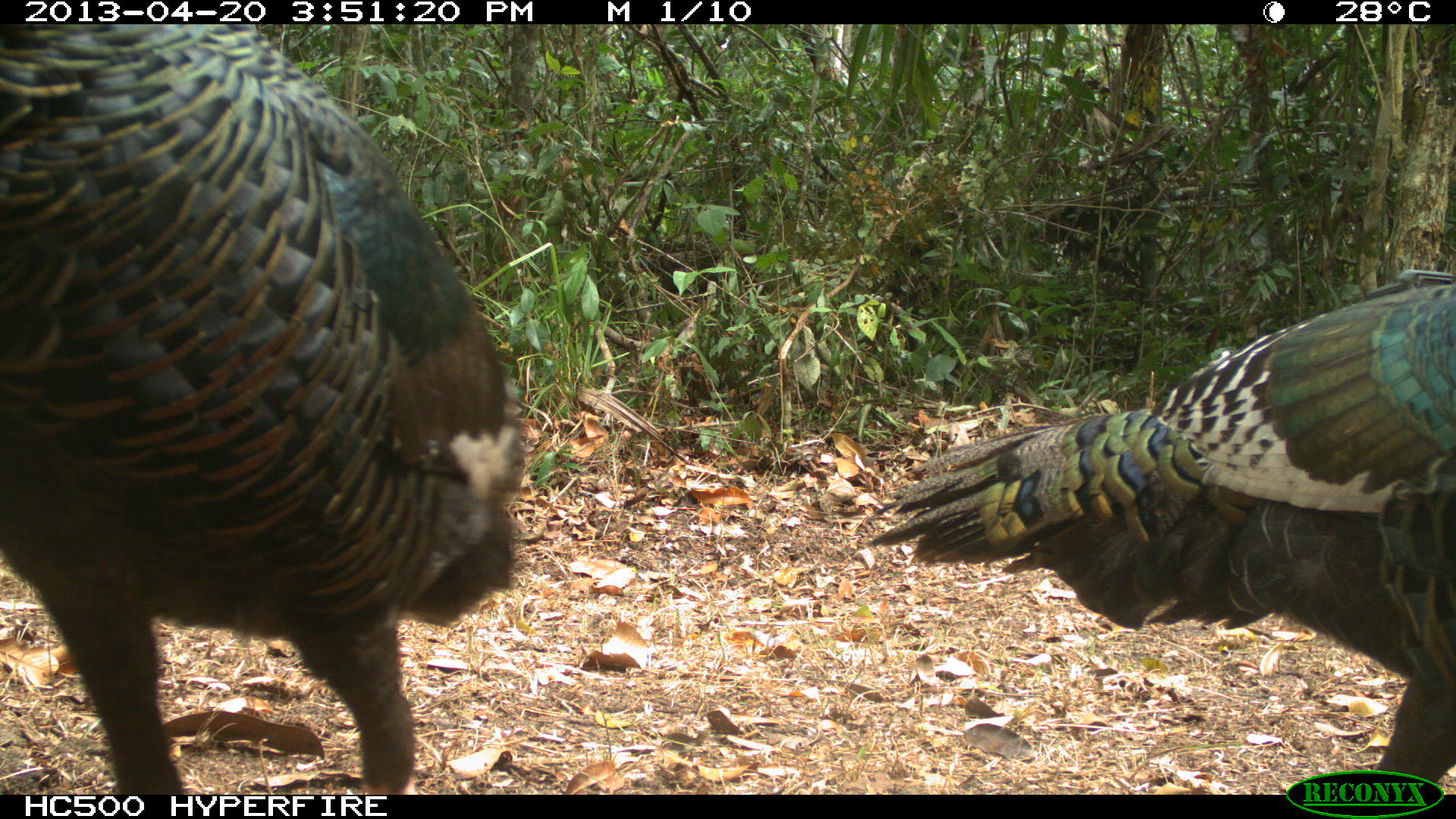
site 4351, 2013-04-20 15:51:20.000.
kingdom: Animalia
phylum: Chordata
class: Aves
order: Galliformes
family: Phasianidae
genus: Meleagris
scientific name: Meleagris ocellata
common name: ocellated turkey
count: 2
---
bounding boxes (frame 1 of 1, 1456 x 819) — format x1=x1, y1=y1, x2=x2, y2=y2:
meleagris ocellata: x1=0, y1=24, x2=526, y2=794; x1=862, y1=265, x2=1456, y2=794